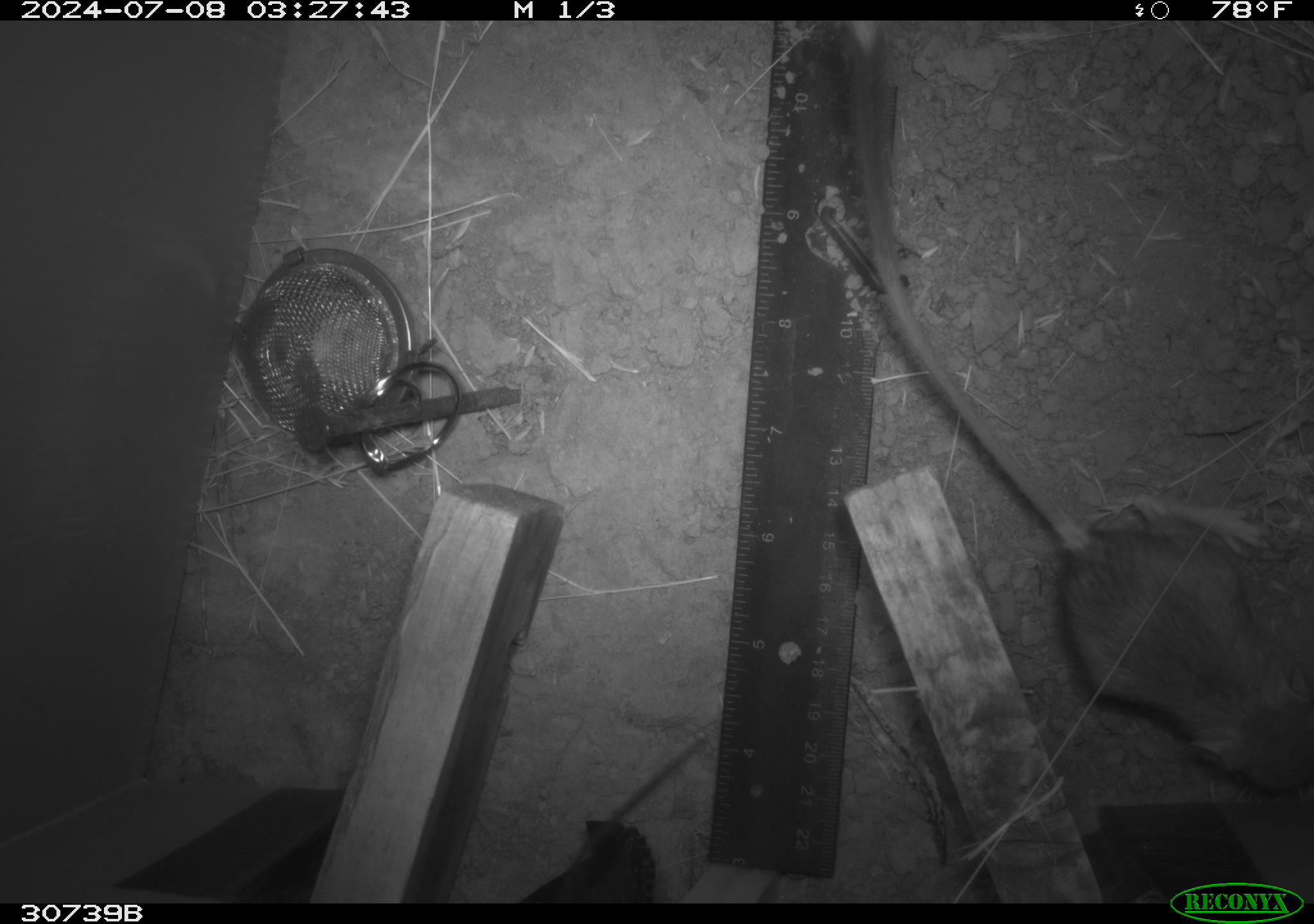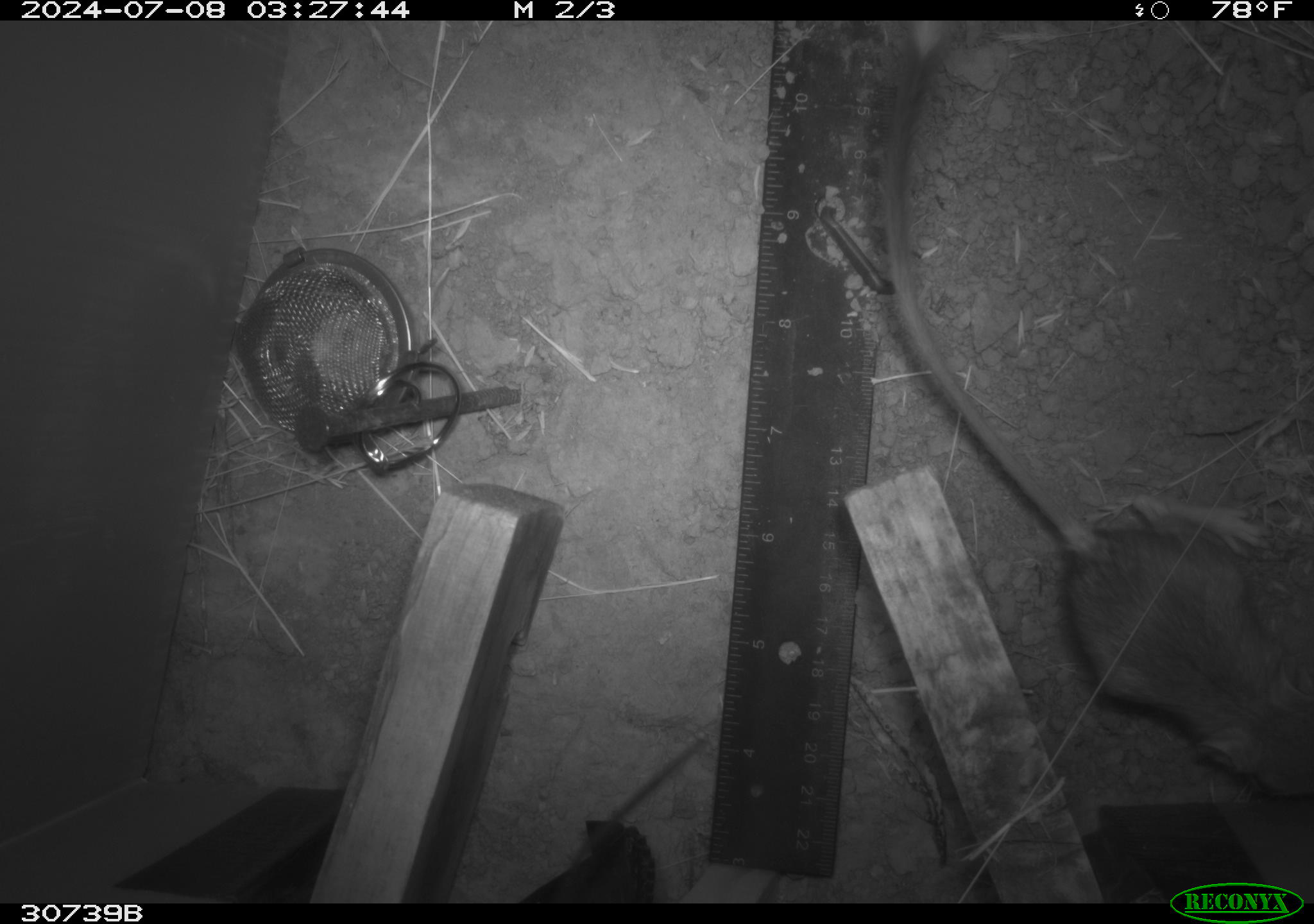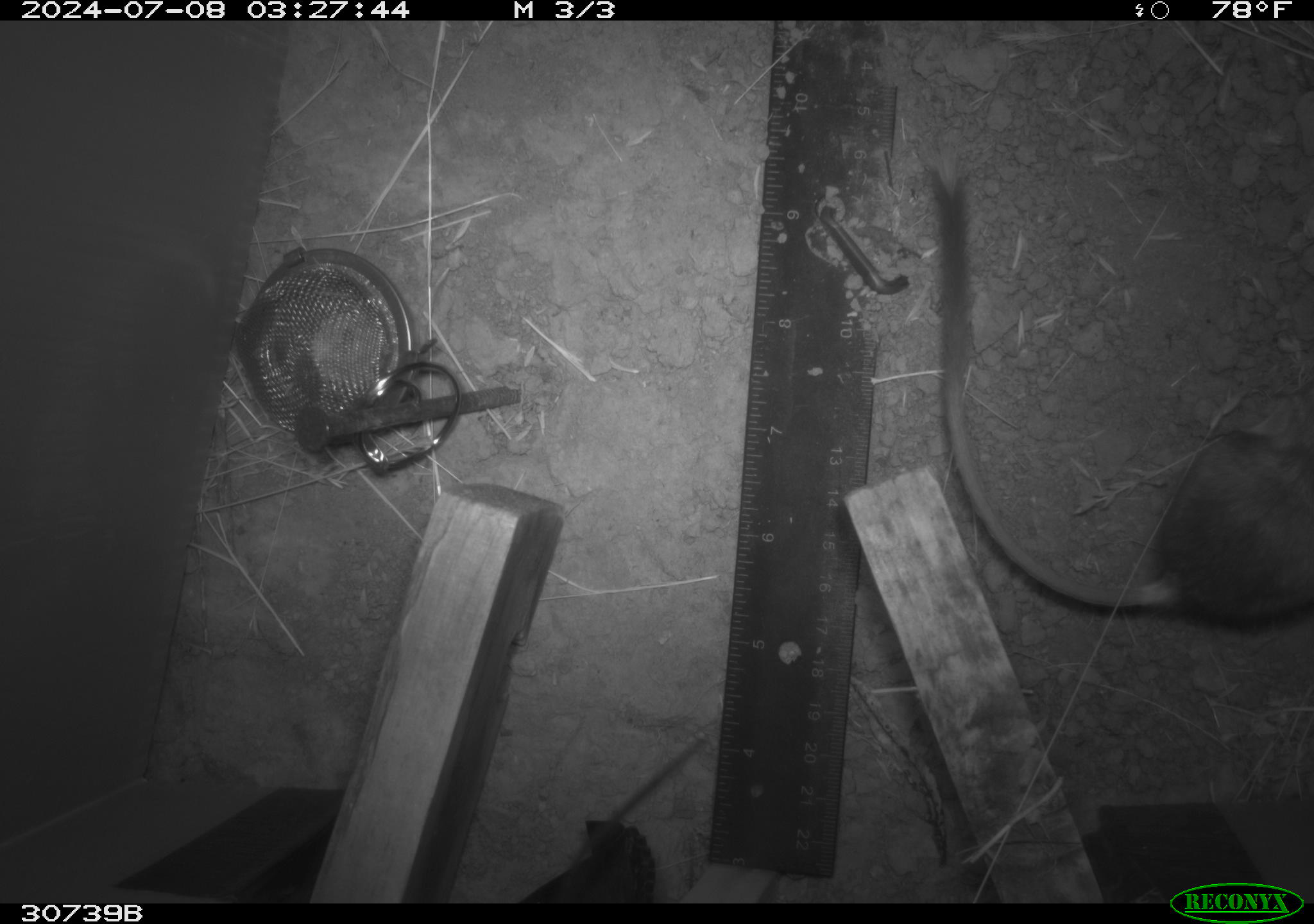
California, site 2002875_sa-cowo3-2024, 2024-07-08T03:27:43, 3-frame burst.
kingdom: Animalia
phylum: Chordata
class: Mammalia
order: Rodentia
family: Heteromyidae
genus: Dipodomys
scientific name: Dipodomys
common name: kangaroo rats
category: dipodomys species